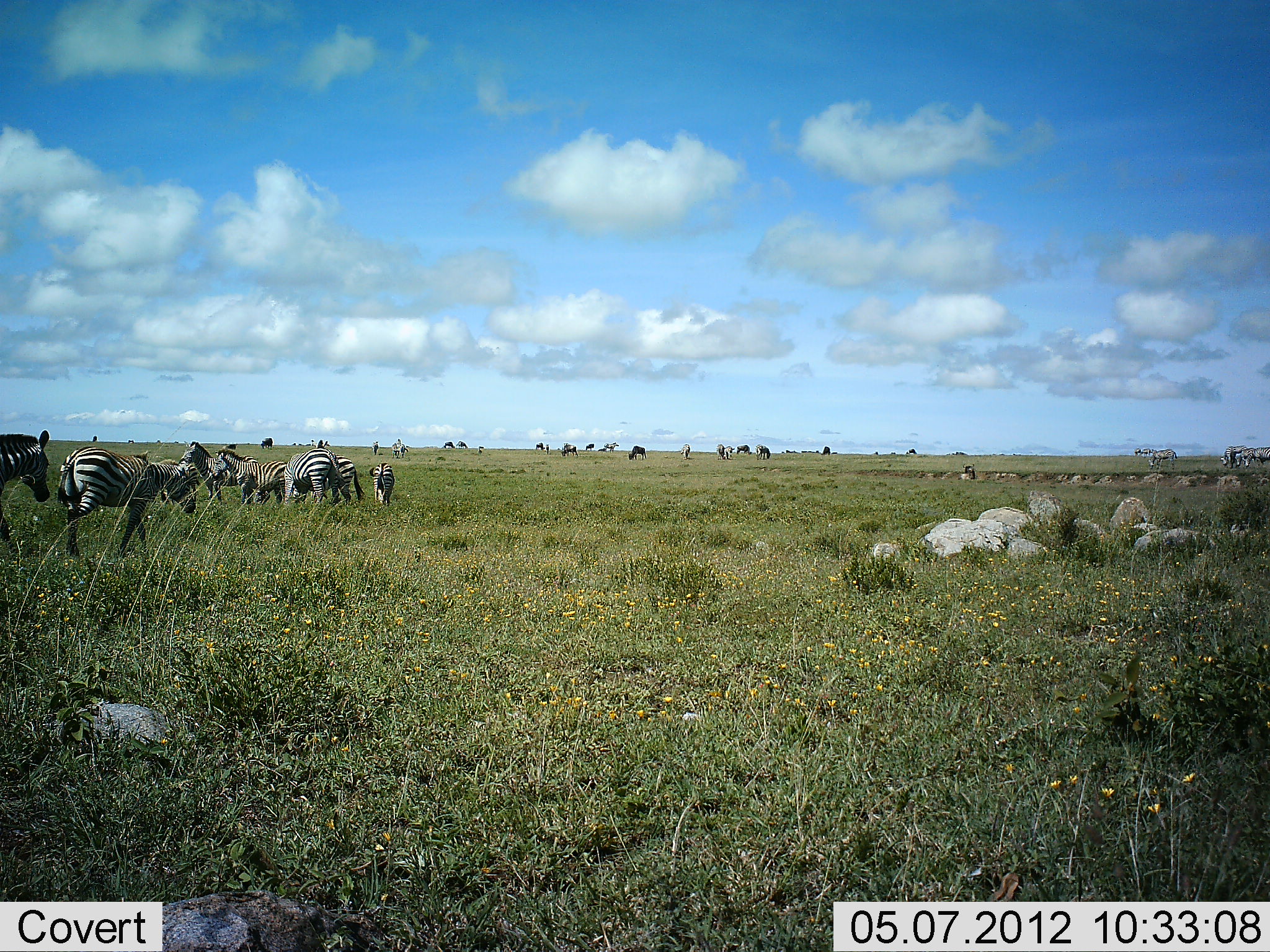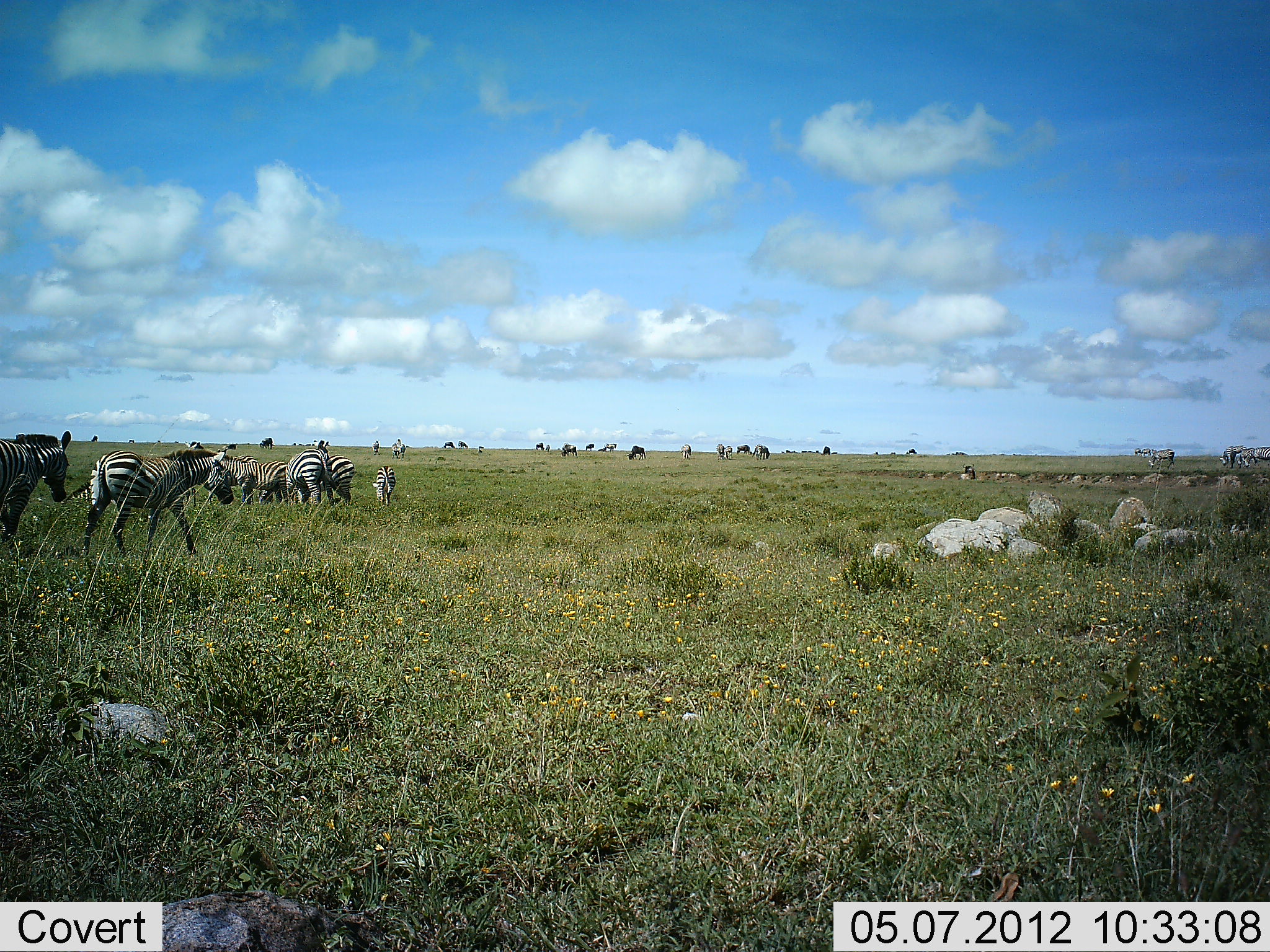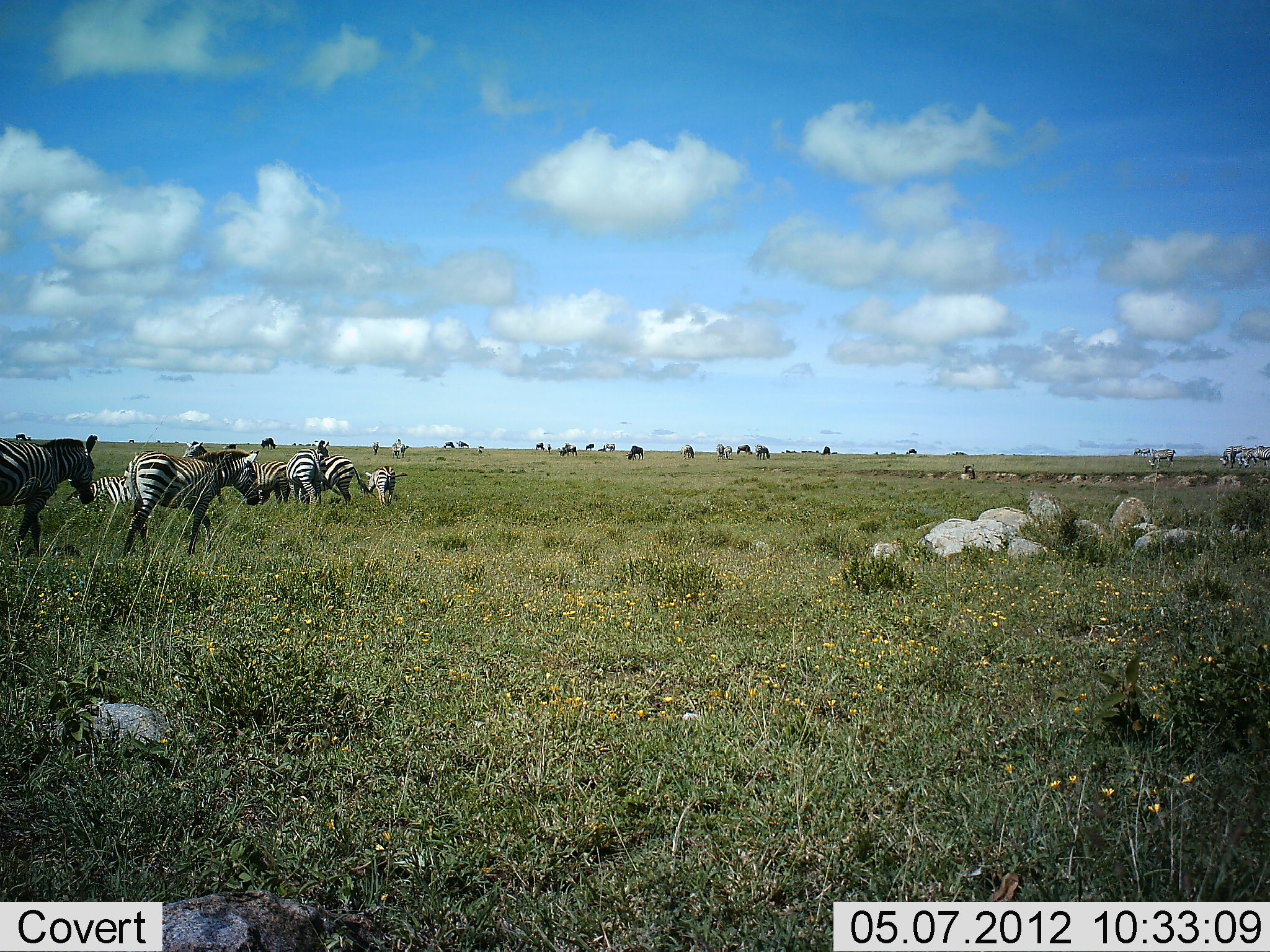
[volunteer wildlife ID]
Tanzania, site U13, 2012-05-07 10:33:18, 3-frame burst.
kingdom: Animalia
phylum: Chordata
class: Mammalia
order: Perissodactyla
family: Equidae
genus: Equus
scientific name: Equus quagga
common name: plains zebra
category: zebra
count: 11-50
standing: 50%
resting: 7%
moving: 86%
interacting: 14%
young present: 7%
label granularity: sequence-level